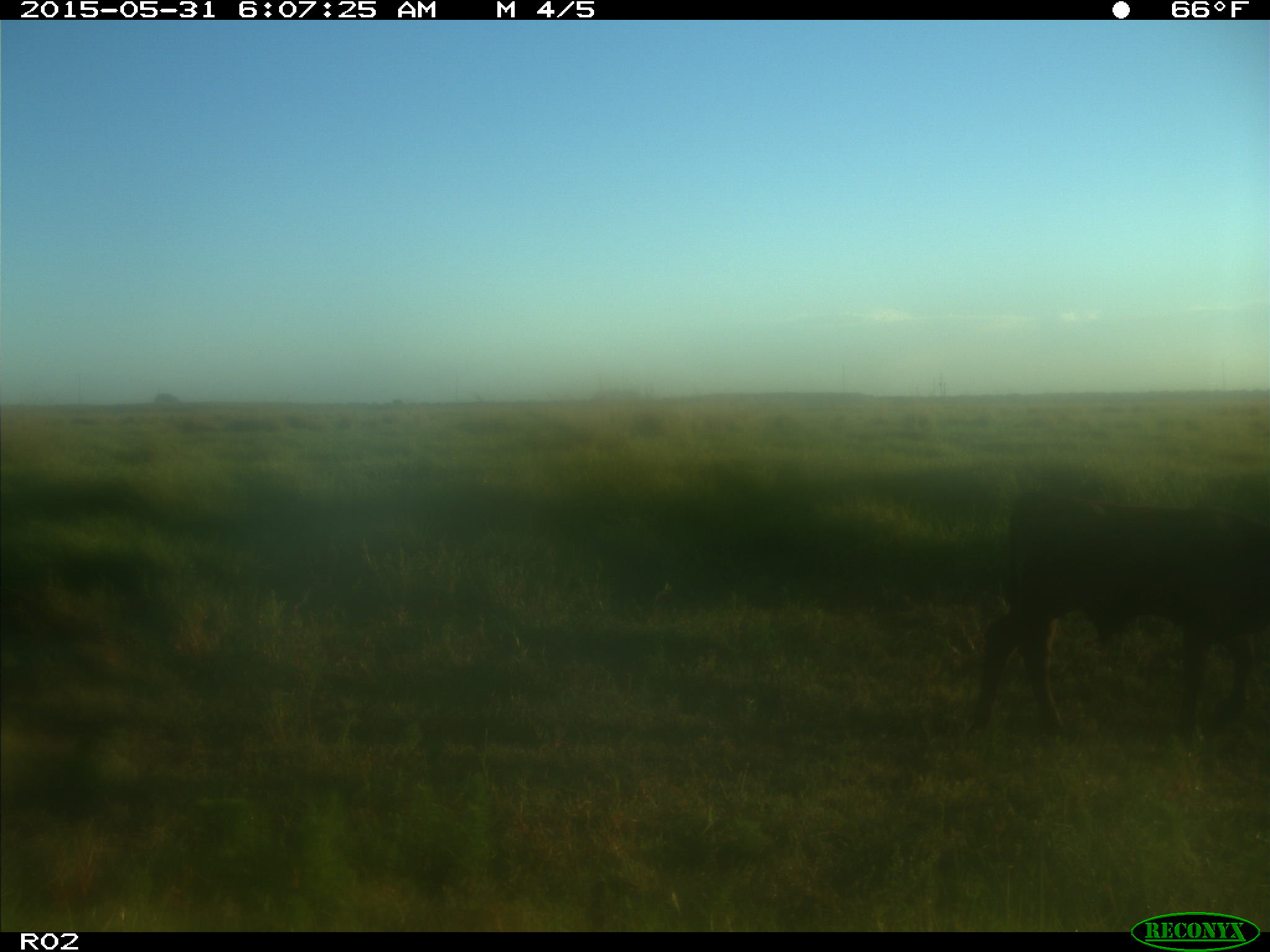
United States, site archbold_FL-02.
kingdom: Animalia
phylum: Chordata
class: Mammalia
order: Artiodactyla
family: Bovidae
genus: Bos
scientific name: Bos taurus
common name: domestic cow